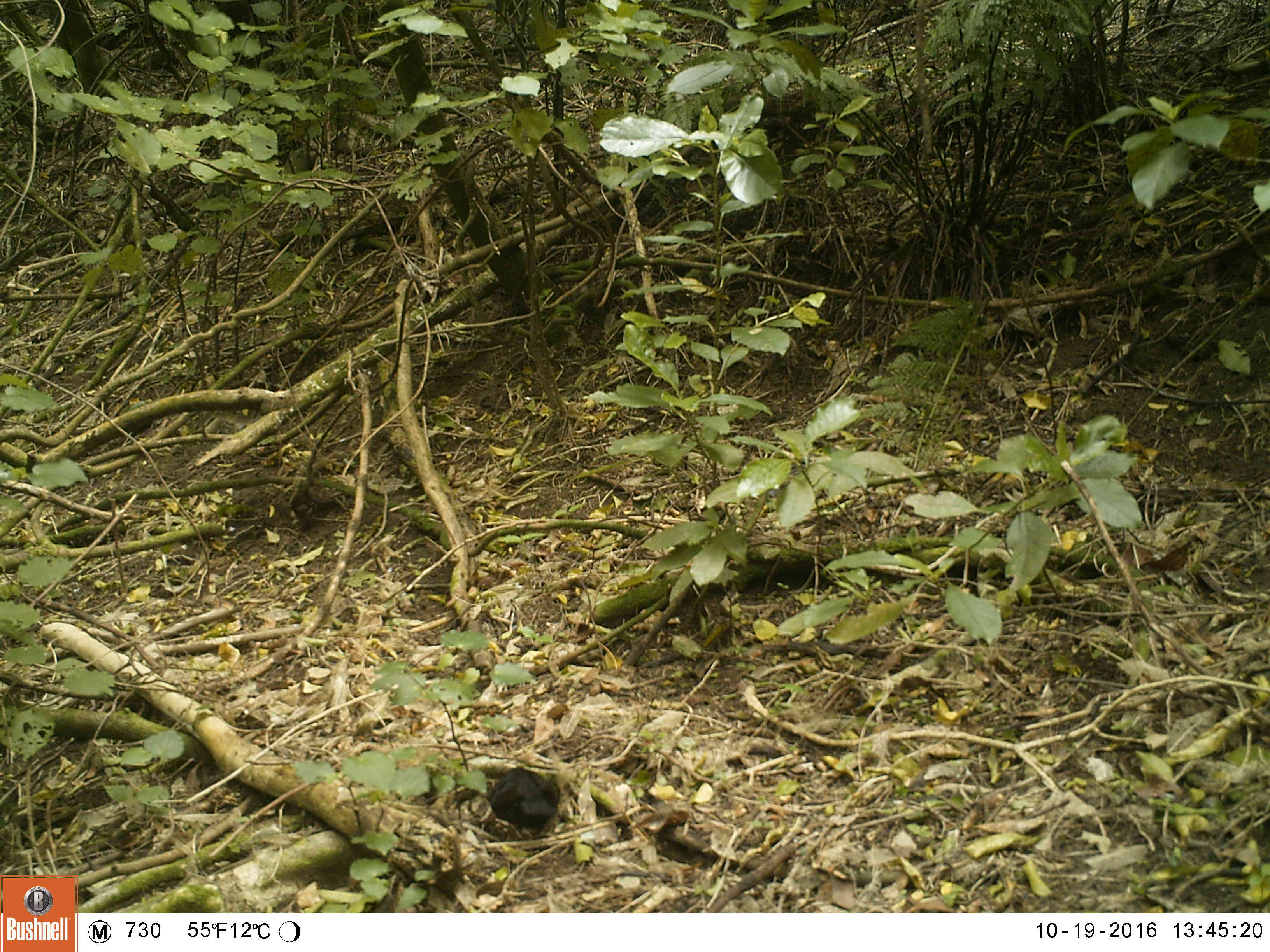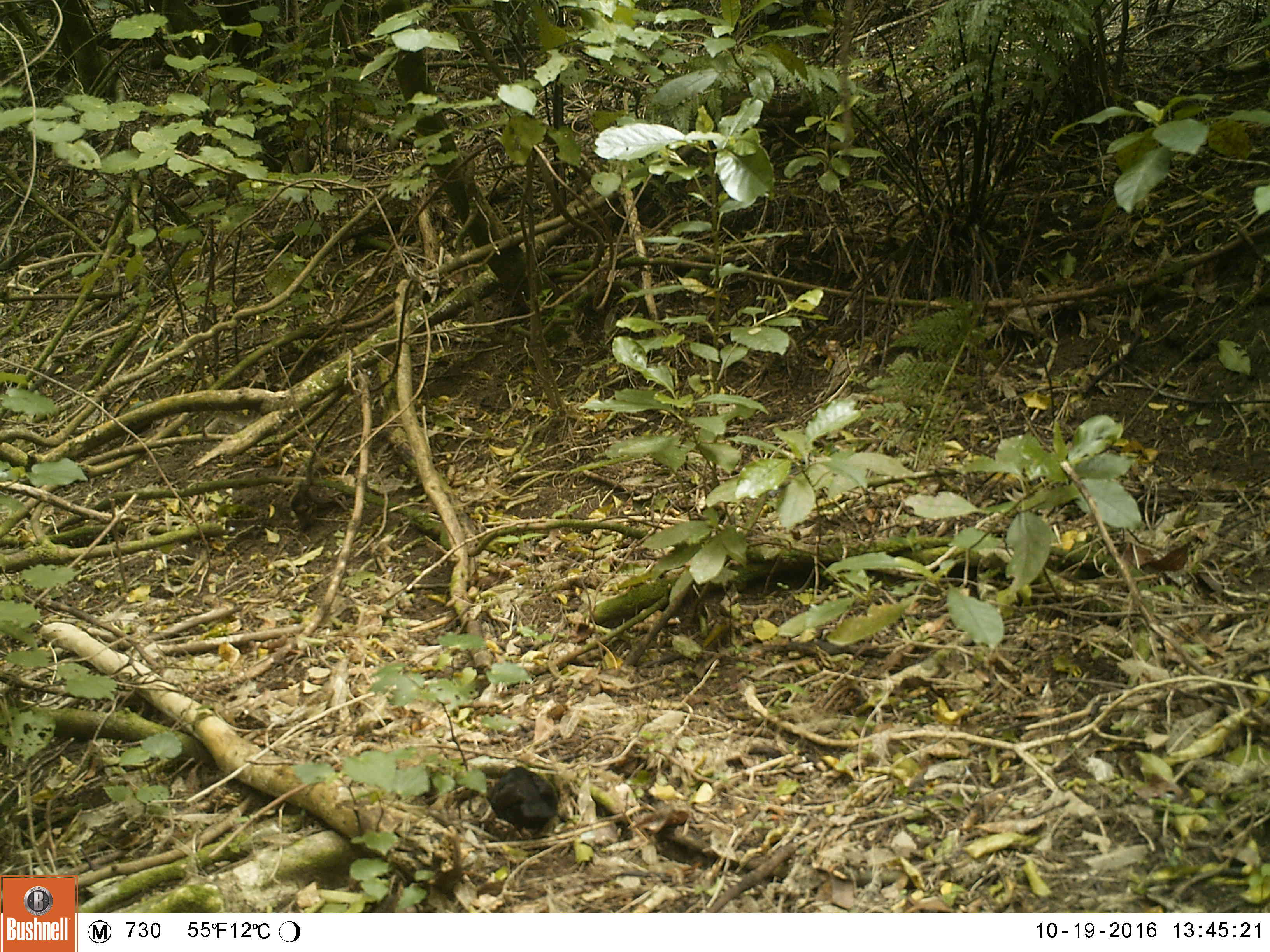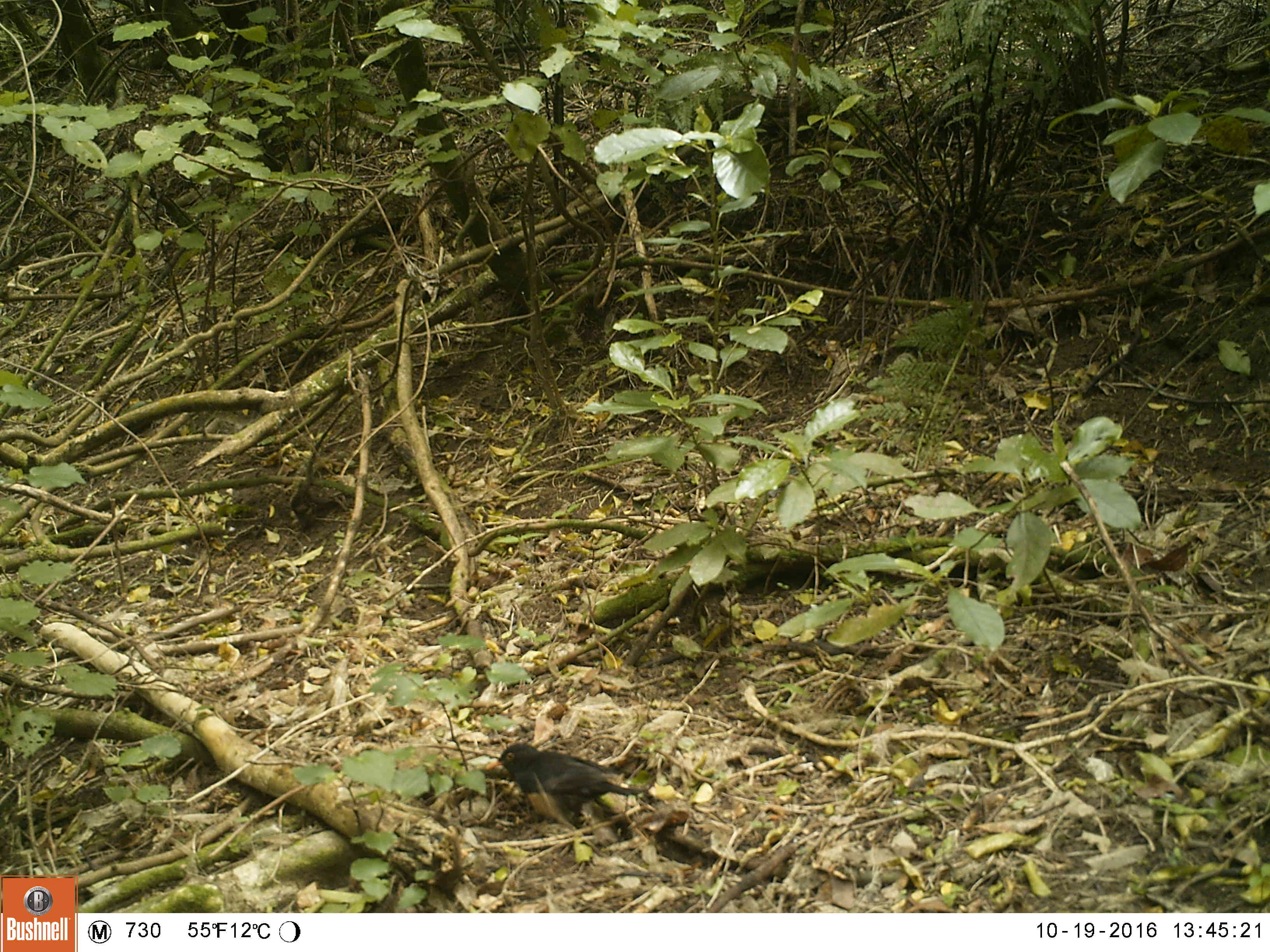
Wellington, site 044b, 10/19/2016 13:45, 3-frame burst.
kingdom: Animalia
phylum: Chordata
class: Aves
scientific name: Aves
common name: bird